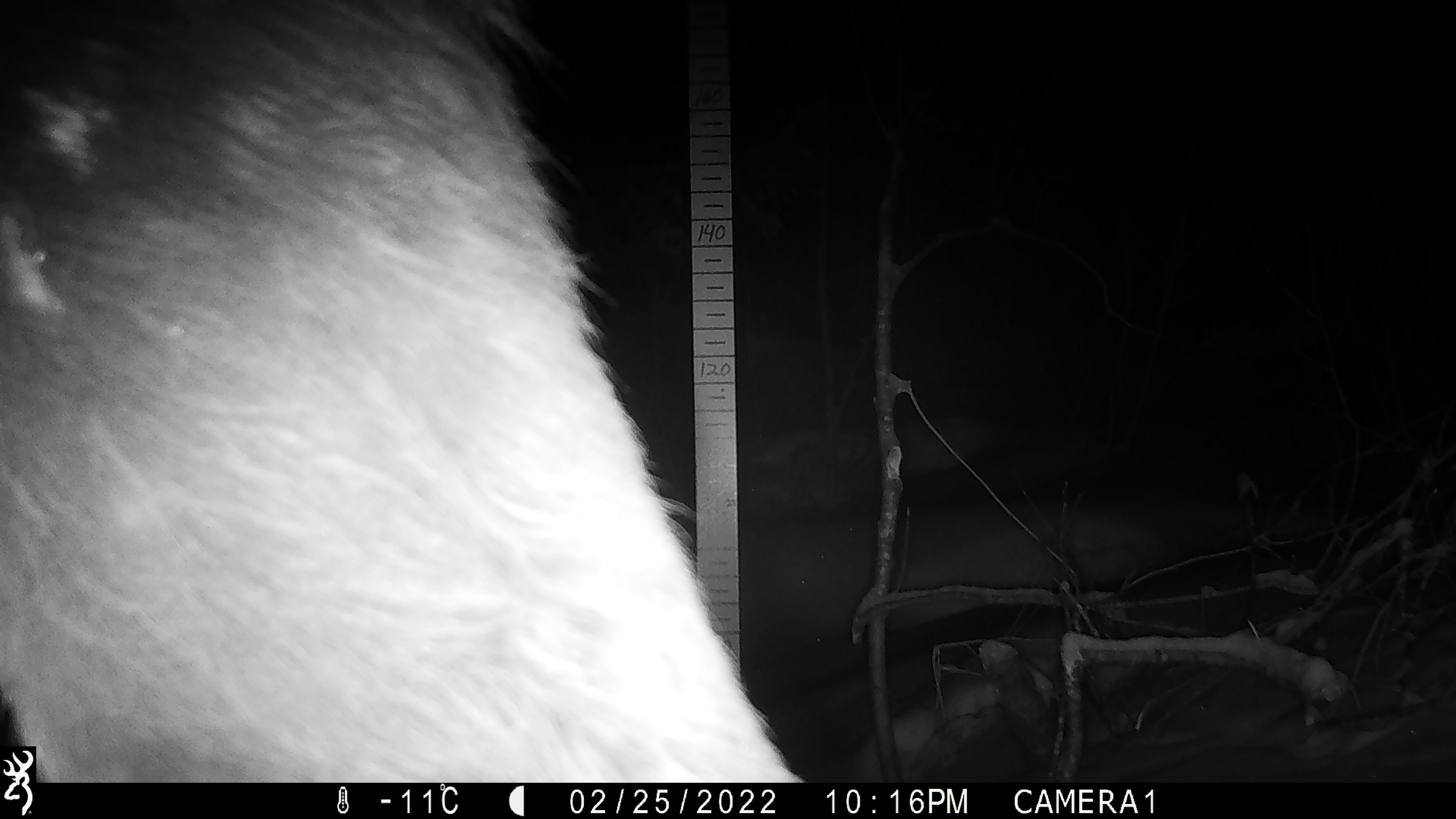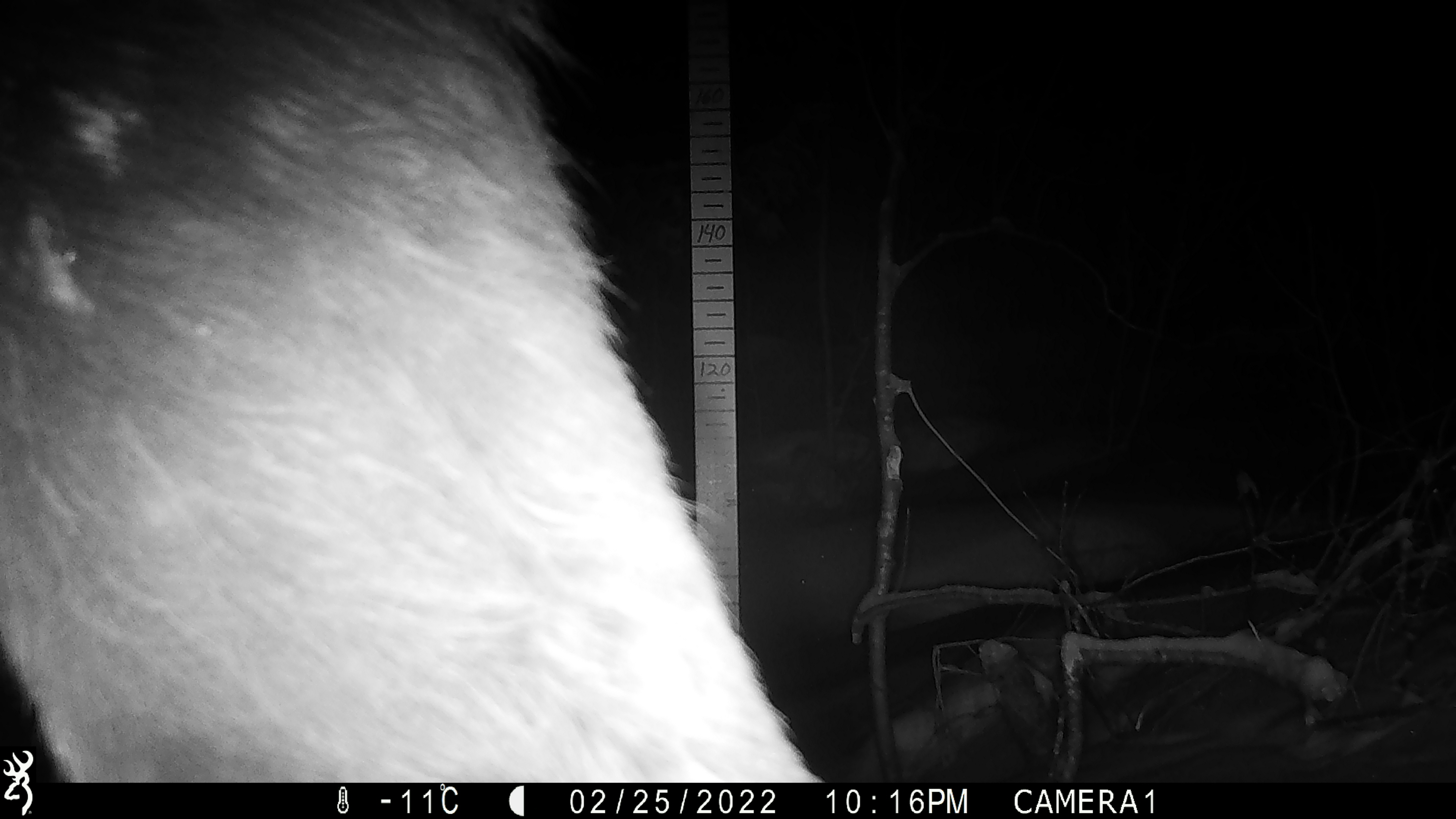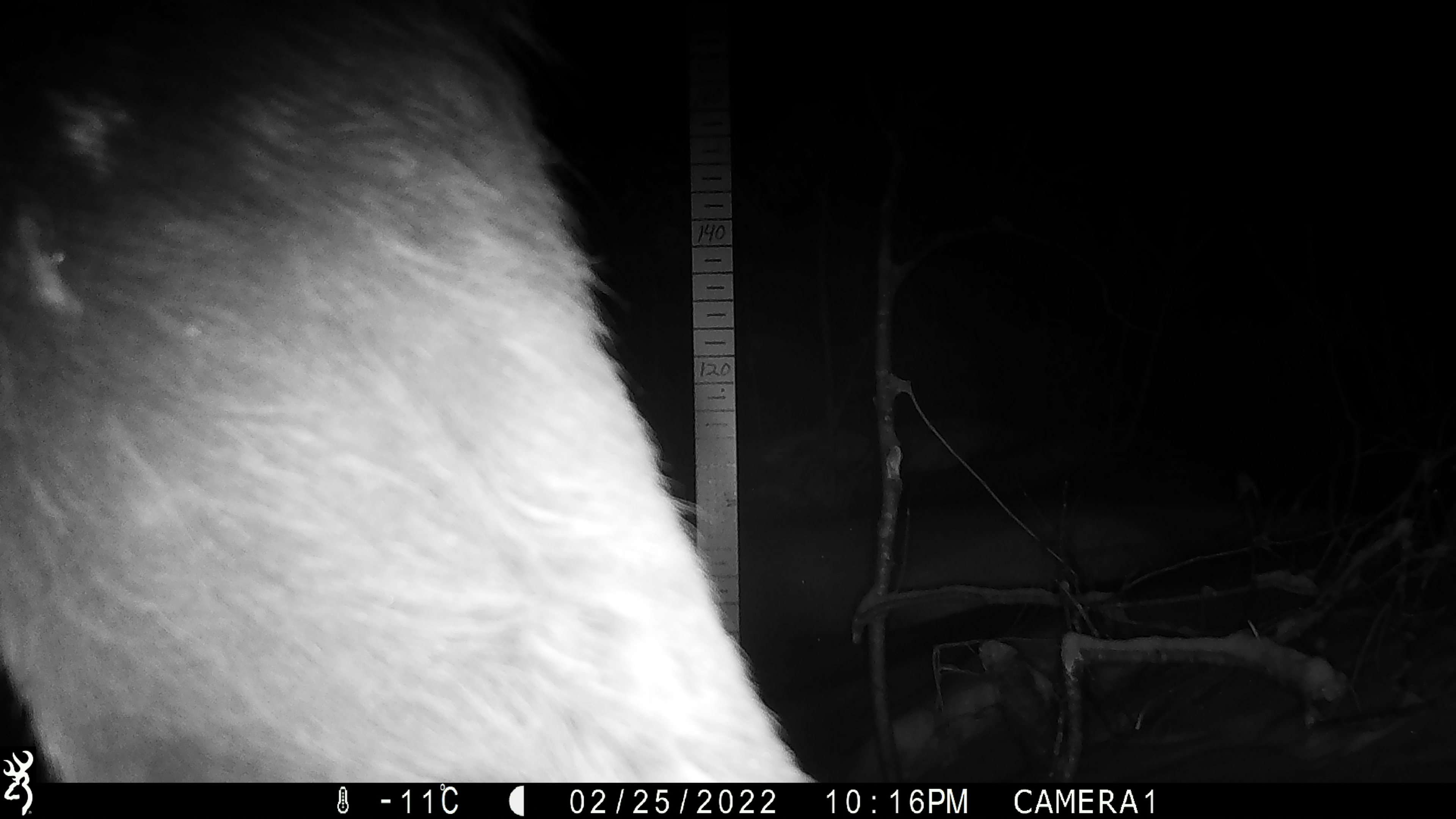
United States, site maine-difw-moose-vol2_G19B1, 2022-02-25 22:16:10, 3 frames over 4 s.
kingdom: Animalia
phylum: Chordata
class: Mammalia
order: Artiodactyla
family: Cervidae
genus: Alces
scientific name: Alces alces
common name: moose